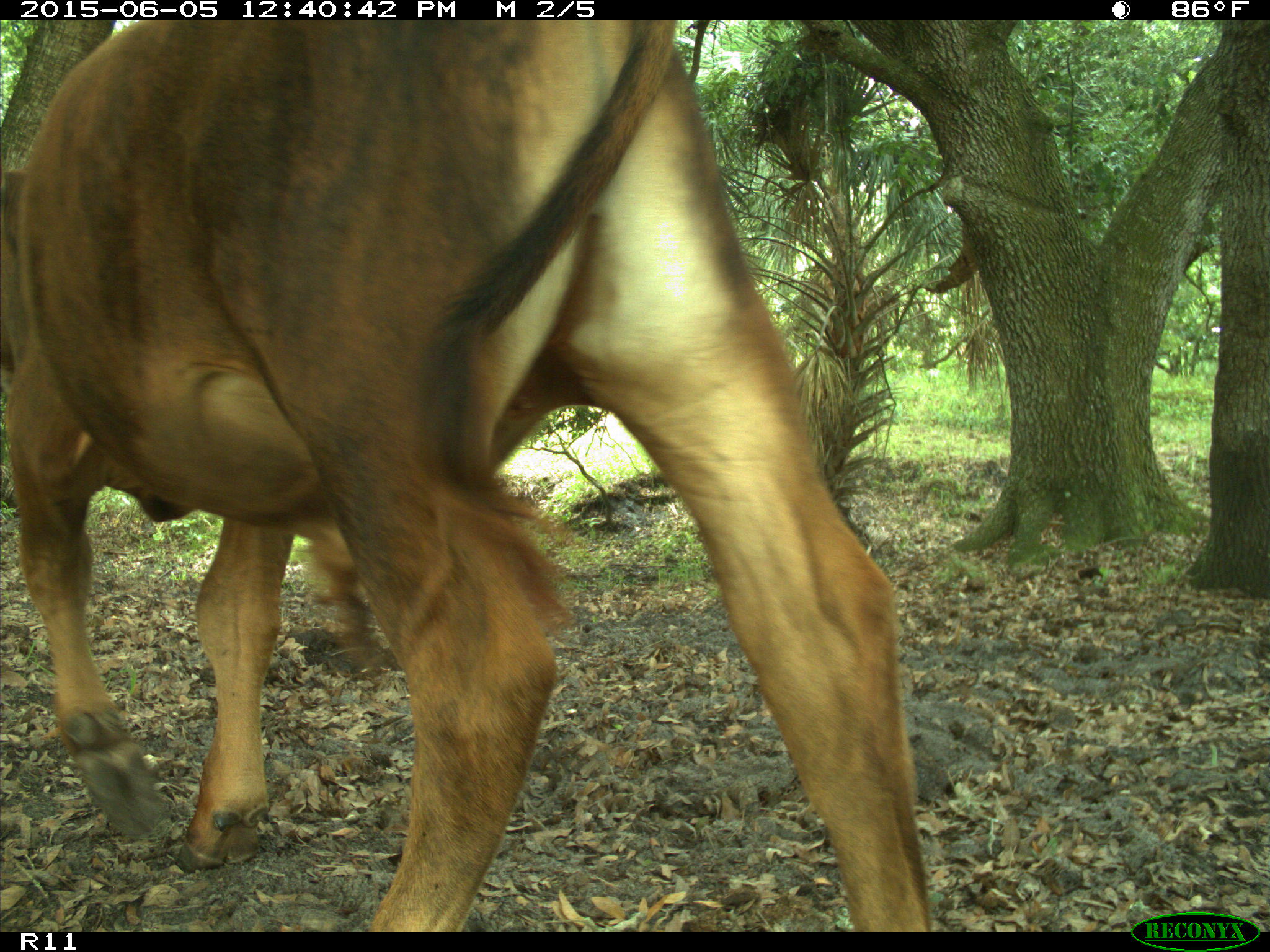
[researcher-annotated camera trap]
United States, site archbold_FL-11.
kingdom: Animalia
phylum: Chordata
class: Mammalia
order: Artiodactyla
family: Bovidae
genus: Bos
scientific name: Bos taurus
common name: domestic cow